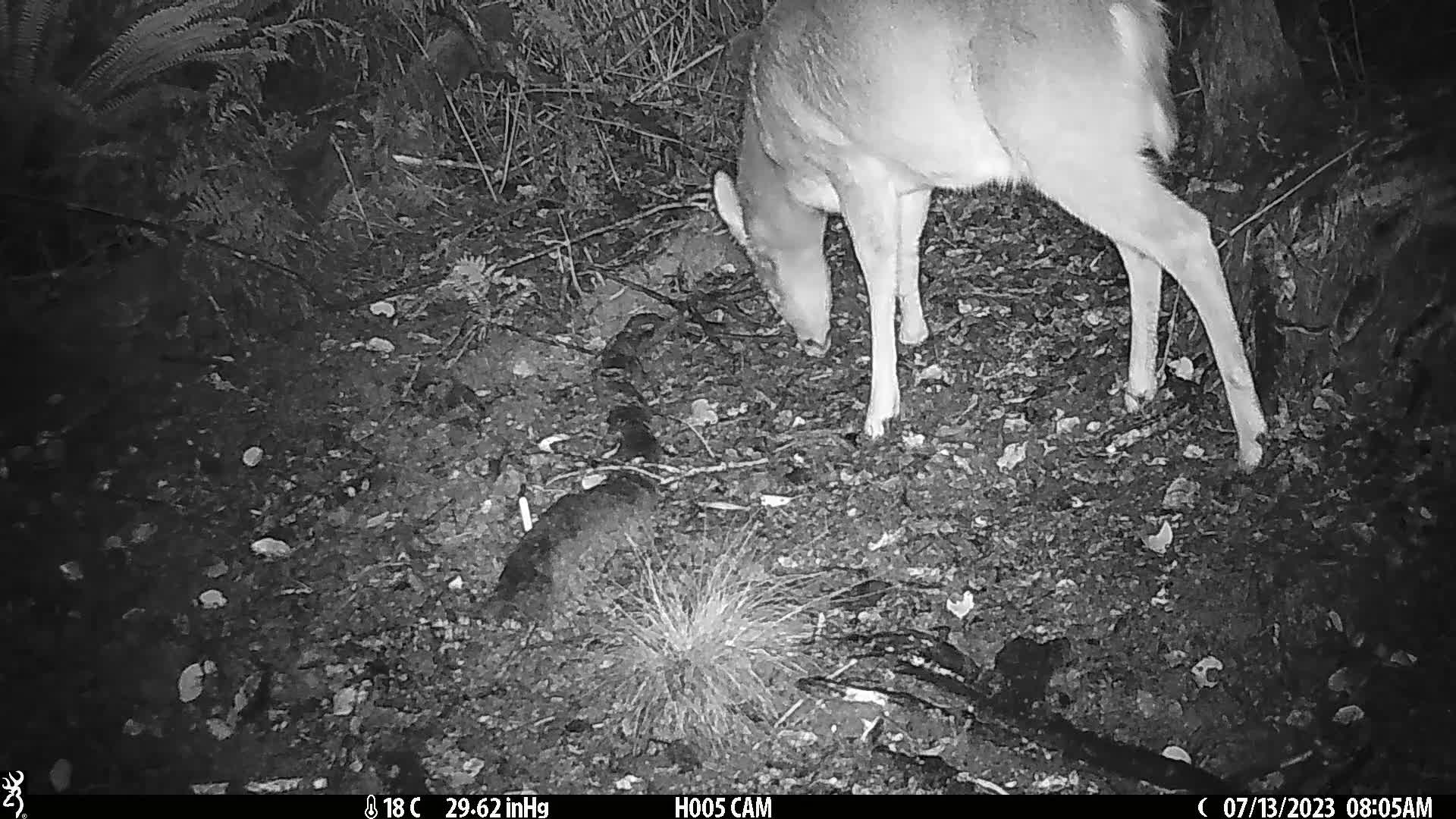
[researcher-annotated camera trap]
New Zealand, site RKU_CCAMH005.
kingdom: Animalia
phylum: Chordata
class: Mammalia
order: Artiodactyla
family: Cervidae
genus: Odocoileus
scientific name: Odocoileus virginianus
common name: white-tailed deer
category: white tailed deer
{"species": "white tailed deer (white-tailed deer) (Odocoileus virginianus)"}